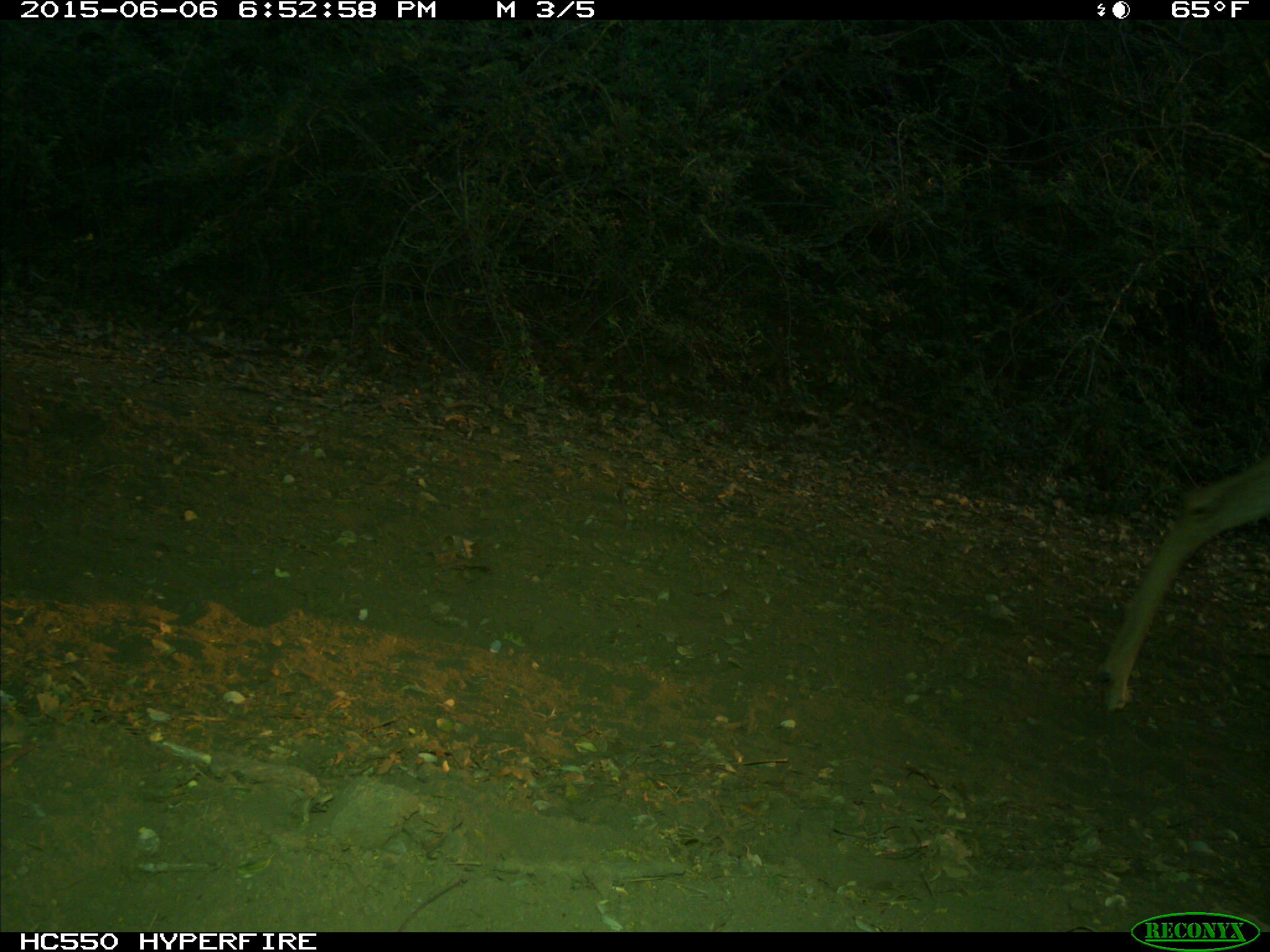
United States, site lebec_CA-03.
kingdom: Animalia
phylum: Chordata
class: Mammalia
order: Artiodactyla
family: Cervidae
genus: Odocoileus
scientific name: Odocoileus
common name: deer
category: unidentified deer